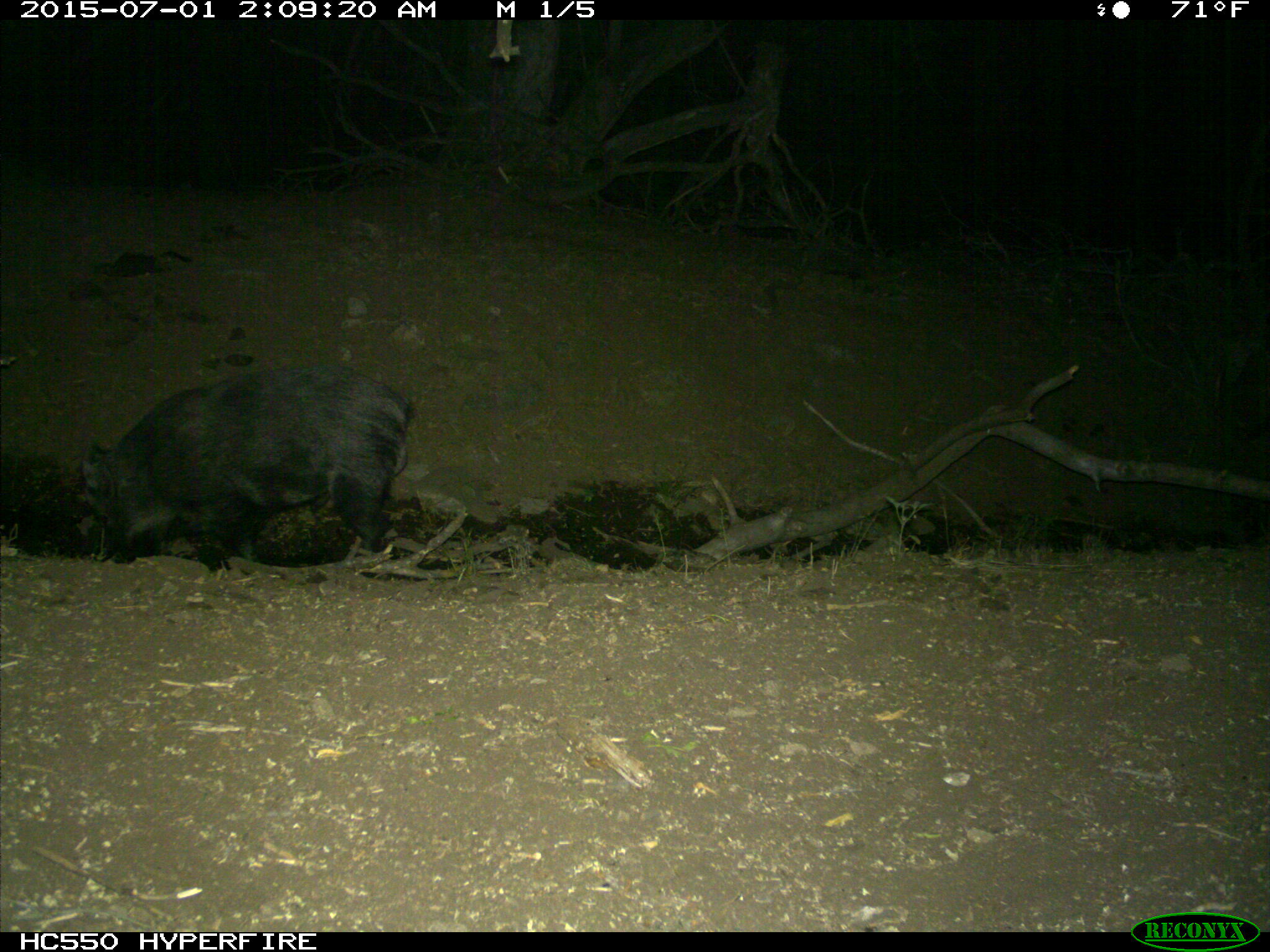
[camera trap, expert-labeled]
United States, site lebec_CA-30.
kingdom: Animalia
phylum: Chordata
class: Mammalia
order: Artiodactyla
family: Suidae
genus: Sus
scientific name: Sus scrofa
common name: wild boar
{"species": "Sus scrofa (wild boar)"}